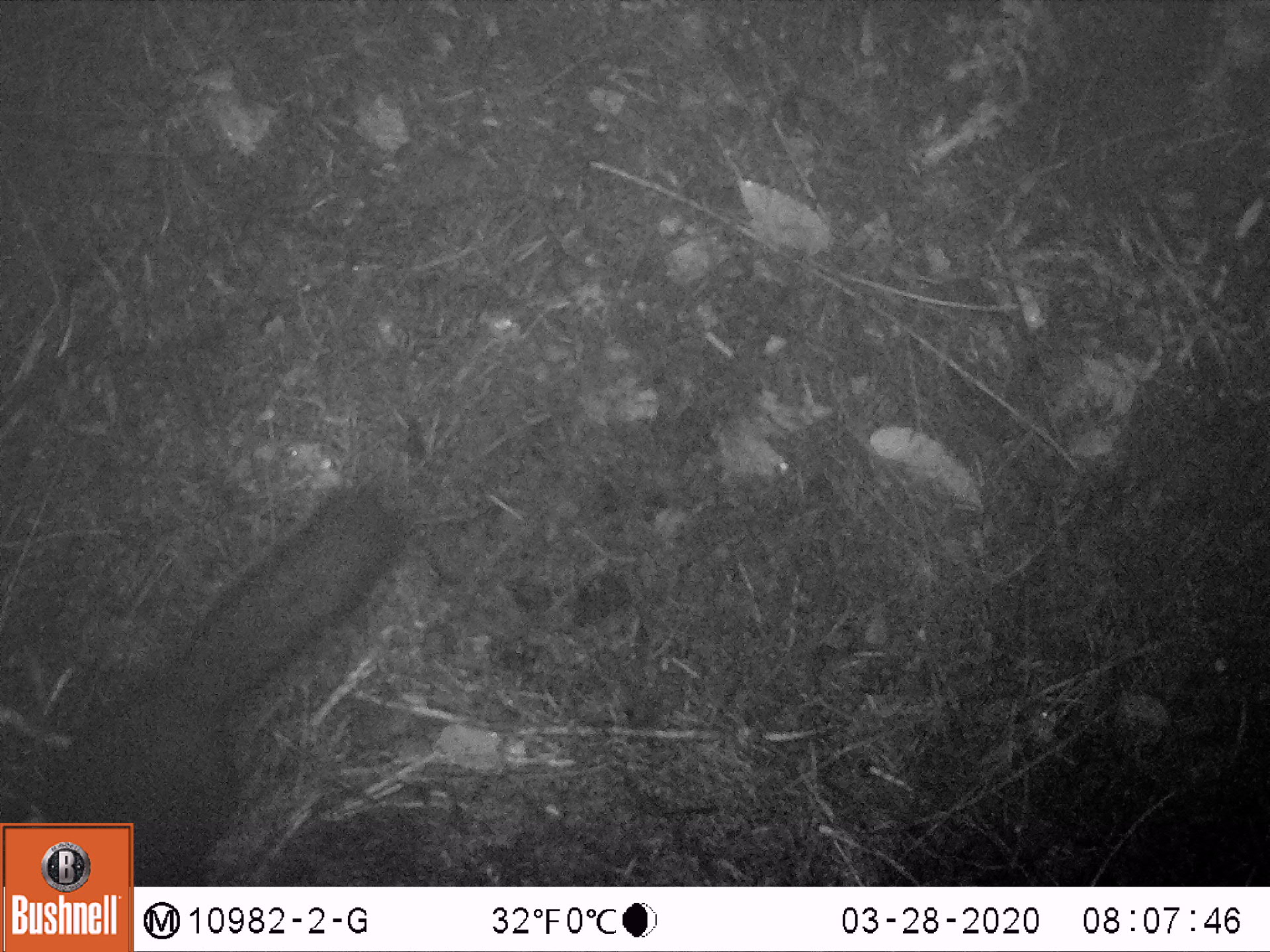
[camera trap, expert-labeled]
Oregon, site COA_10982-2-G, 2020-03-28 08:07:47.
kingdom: Animalia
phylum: Chordata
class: Mammalia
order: Rodentia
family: Sciuridae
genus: Tamiasciurus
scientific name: Tamiasciurus douglasii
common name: douglas squirrel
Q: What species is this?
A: Douglas squirrel (Tamiasciurus douglasii).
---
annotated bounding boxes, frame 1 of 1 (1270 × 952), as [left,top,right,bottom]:
douglas squirrel: [137,477,402,880]